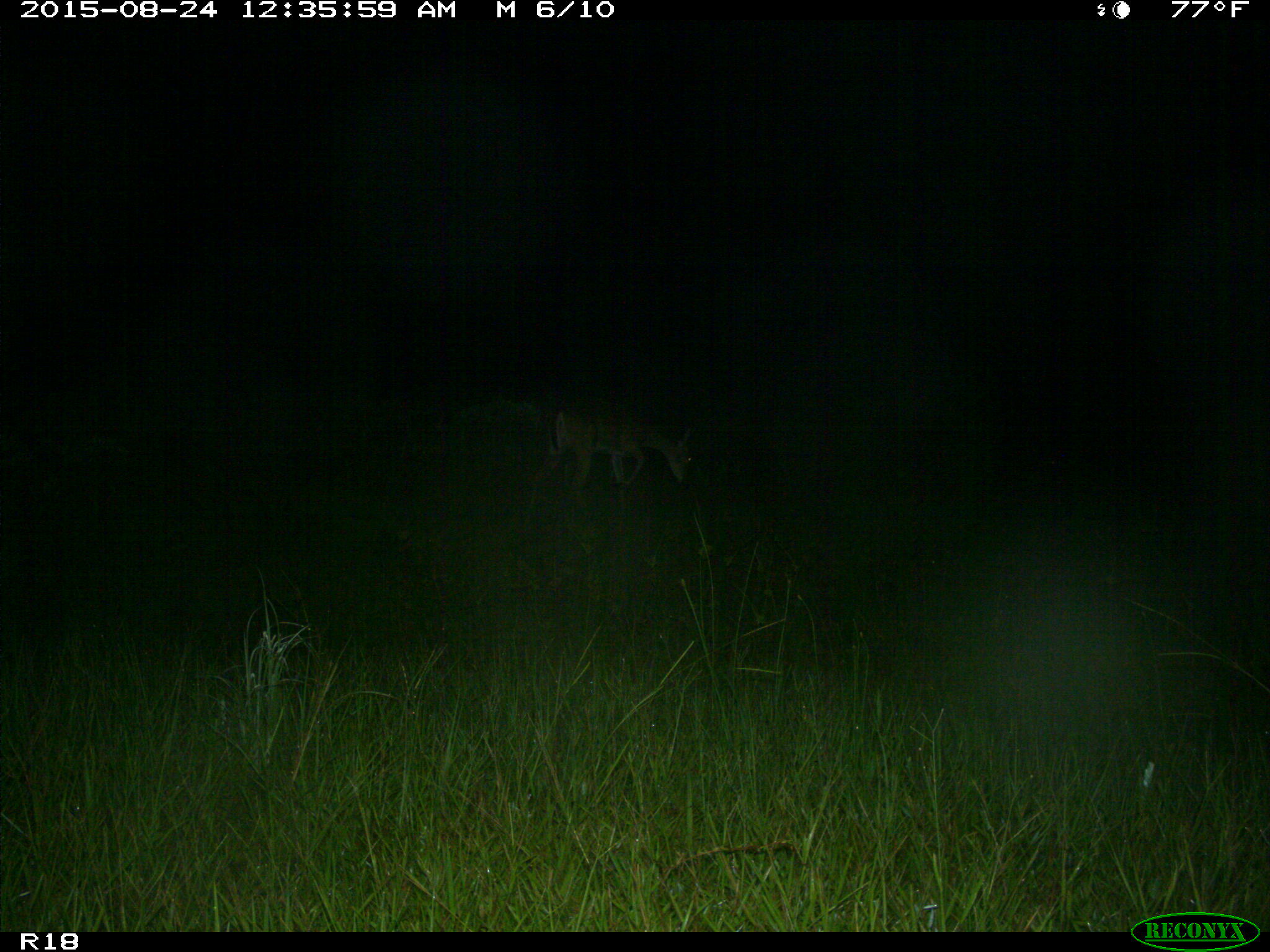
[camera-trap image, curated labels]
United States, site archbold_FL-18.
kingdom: Animalia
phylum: Chordata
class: Mammalia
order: Artiodactyla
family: Cervidae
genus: Odocoileus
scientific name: Odocoileus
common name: deer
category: unidentified deer